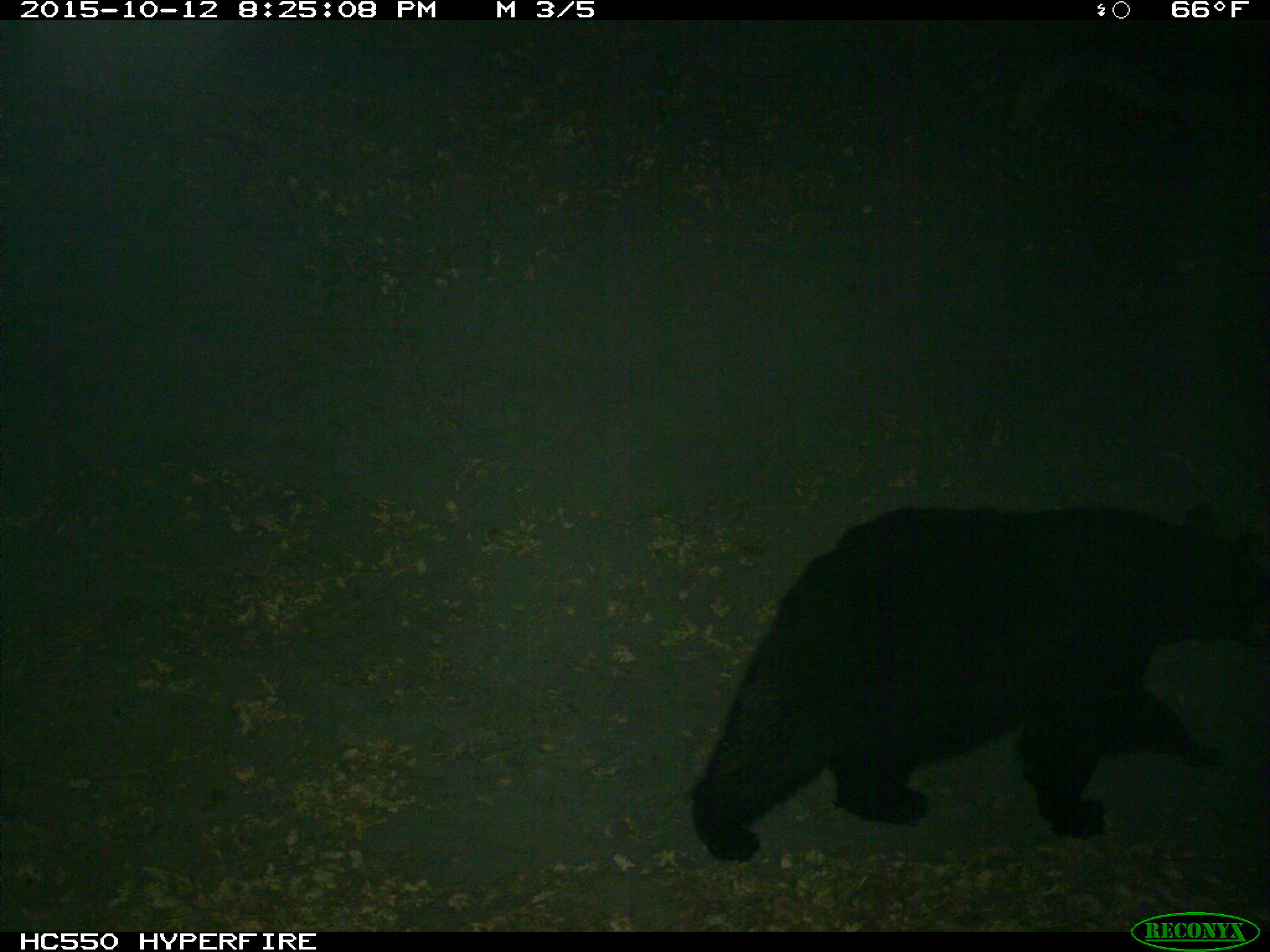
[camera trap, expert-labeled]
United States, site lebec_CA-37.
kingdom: Animalia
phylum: Chordata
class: Mammalia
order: Carnivora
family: Ursidae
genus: Ursus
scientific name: Ursus americanus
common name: american black bear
Ursus americanus (american black bear).